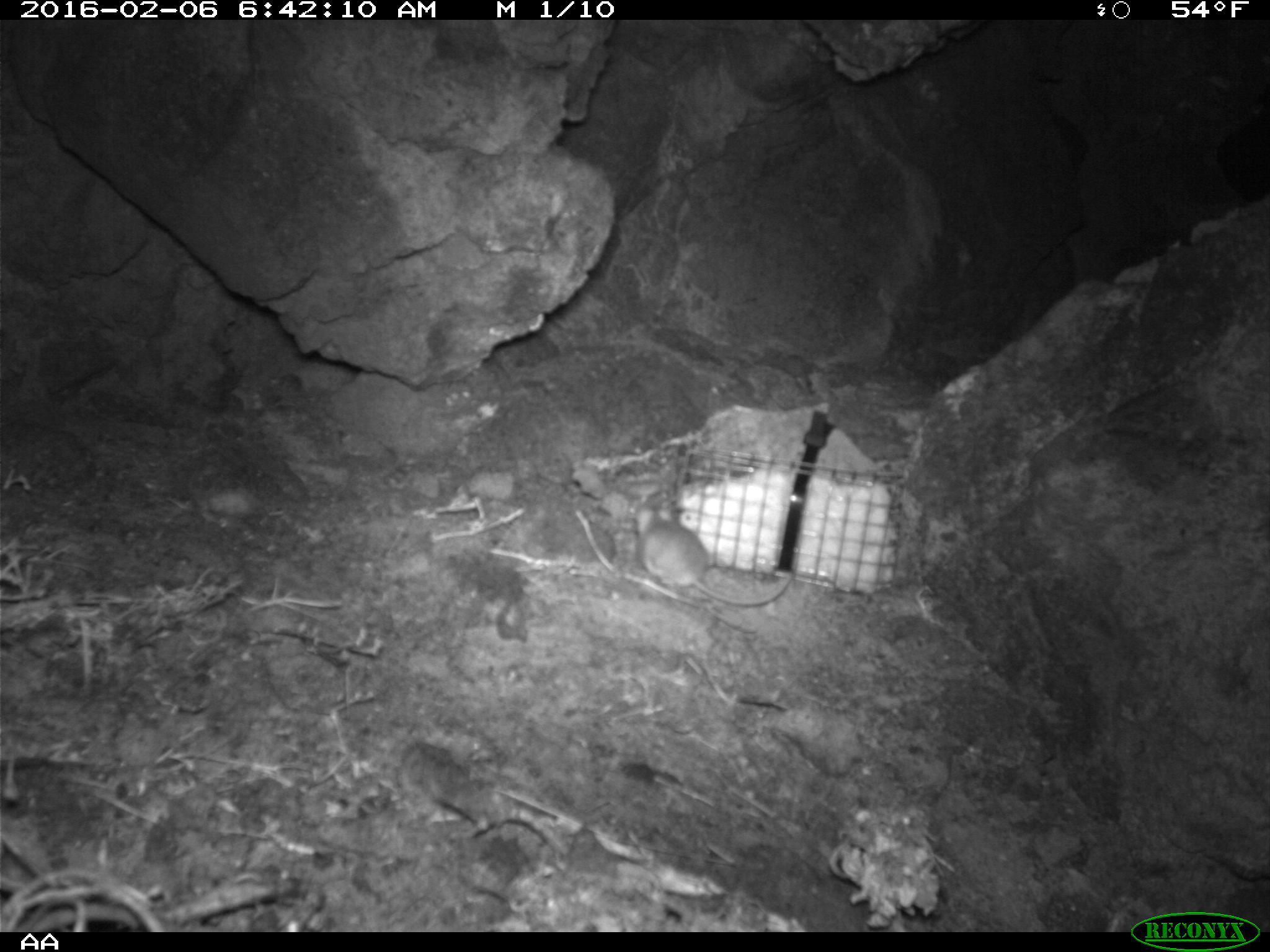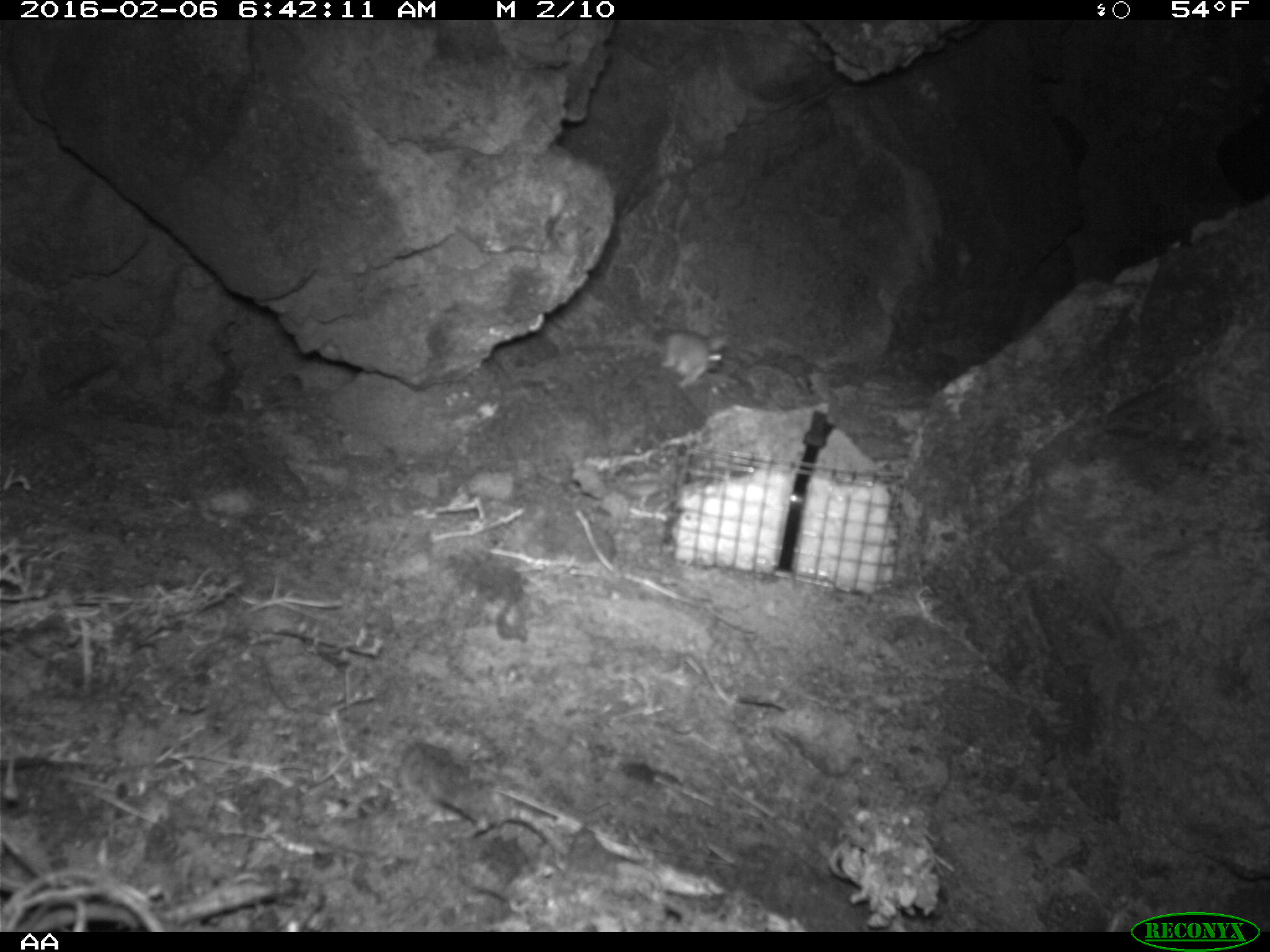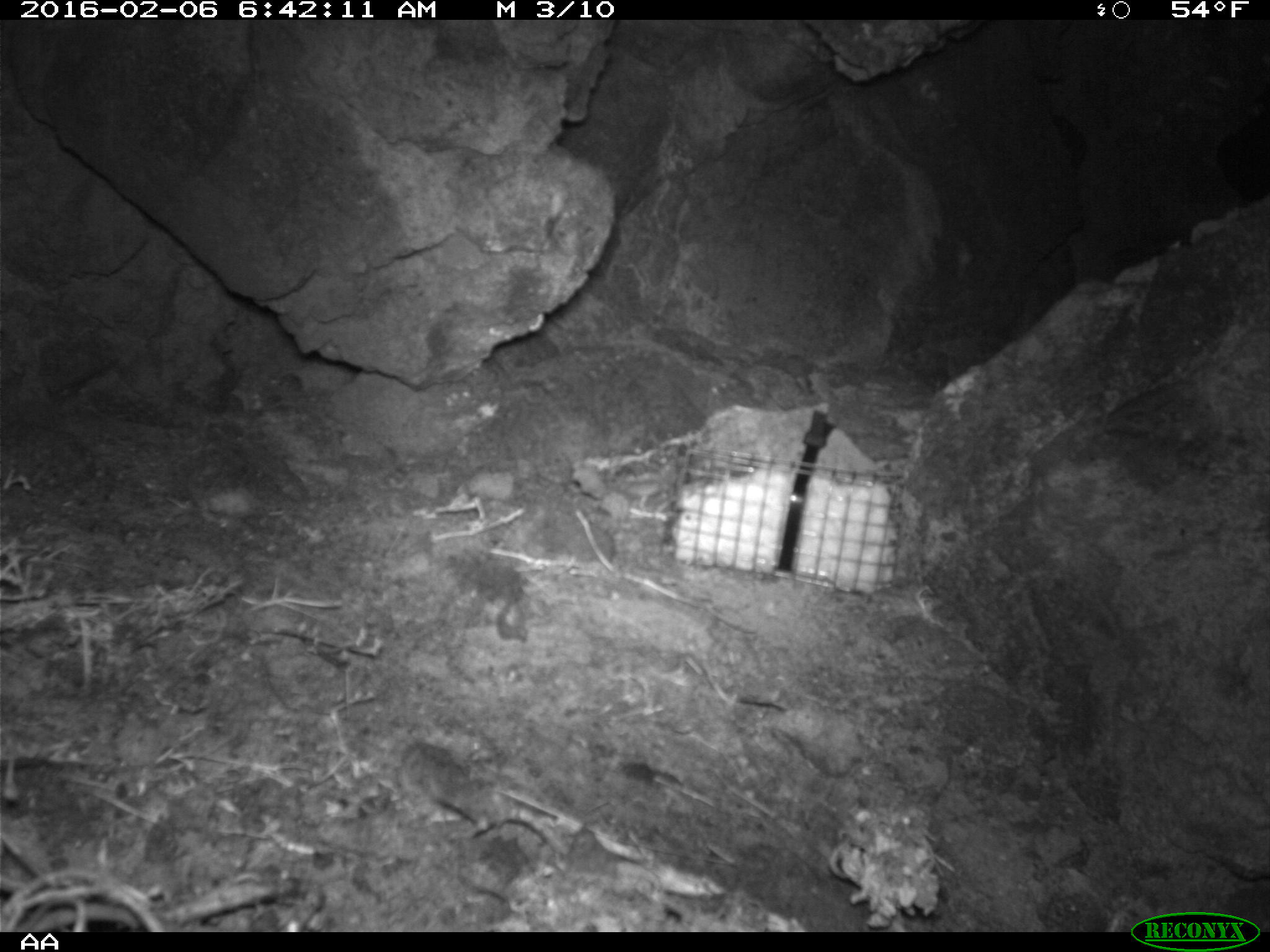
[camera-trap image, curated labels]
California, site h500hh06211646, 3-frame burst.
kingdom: Animalia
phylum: Chordata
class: Mammalia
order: Rodentia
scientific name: Rodentia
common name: rodent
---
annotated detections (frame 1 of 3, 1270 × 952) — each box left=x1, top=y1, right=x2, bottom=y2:
rodent: left=635, top=507, right=792, bottom=606